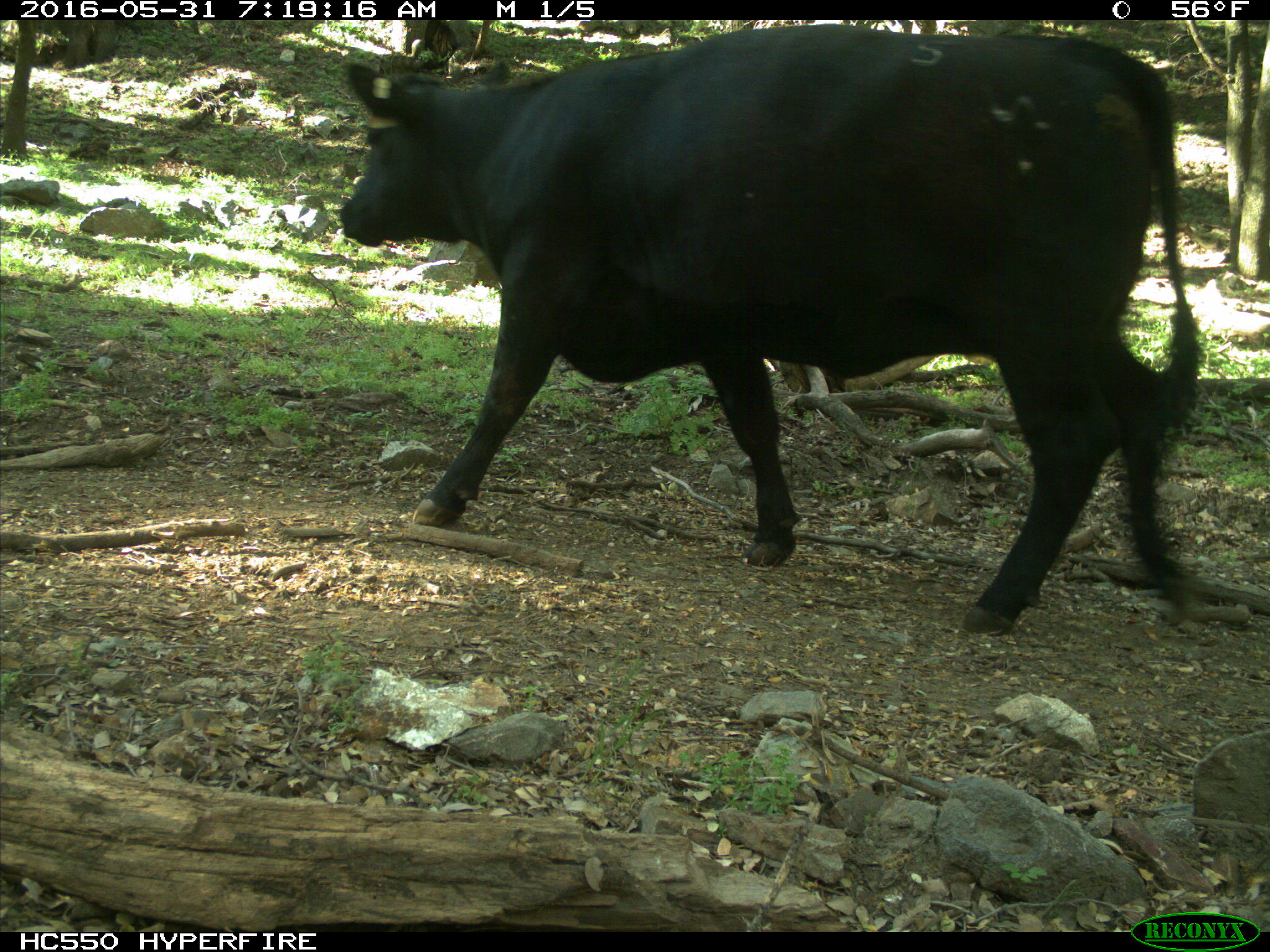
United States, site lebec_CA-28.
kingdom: Animalia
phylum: Chordata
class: Mammalia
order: Artiodactyla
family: Bovidae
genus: Bos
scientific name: Bos taurus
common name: domestic cow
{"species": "Bos taurus (domestic cow)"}